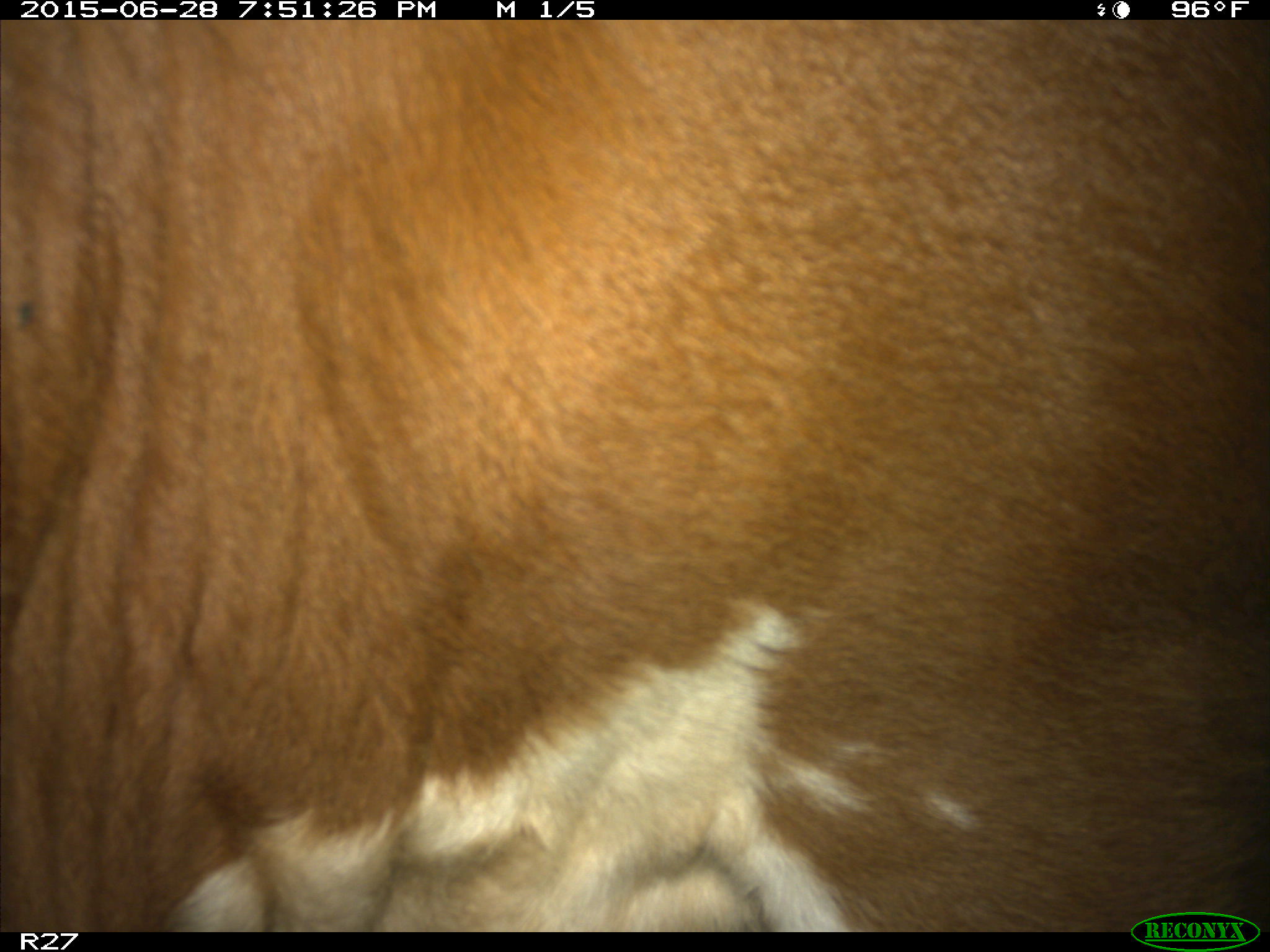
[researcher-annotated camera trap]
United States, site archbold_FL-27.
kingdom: Animalia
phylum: Chordata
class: Mammalia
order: Artiodactyla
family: Bovidae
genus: Bos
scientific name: Bos taurus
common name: domestic cow